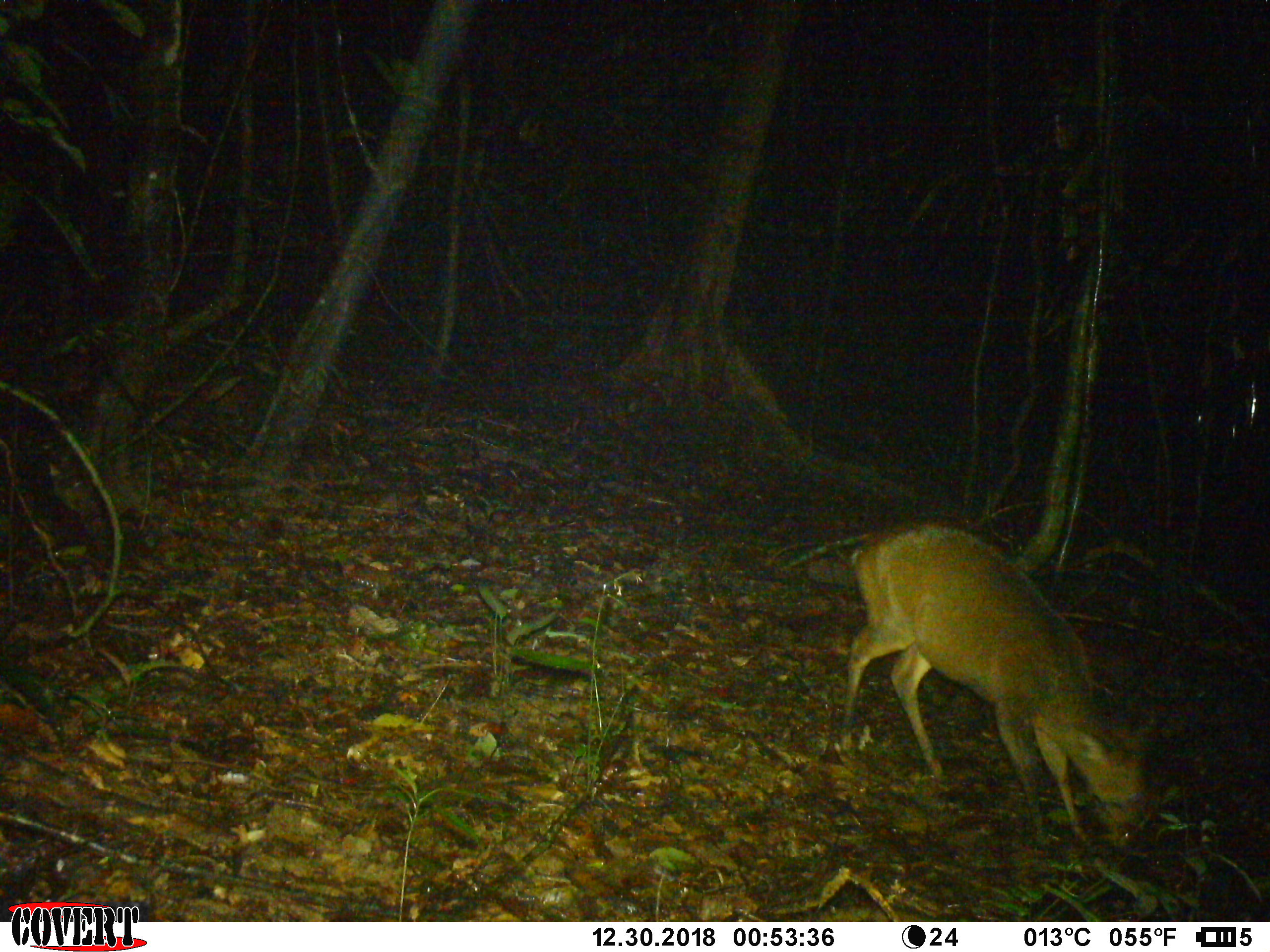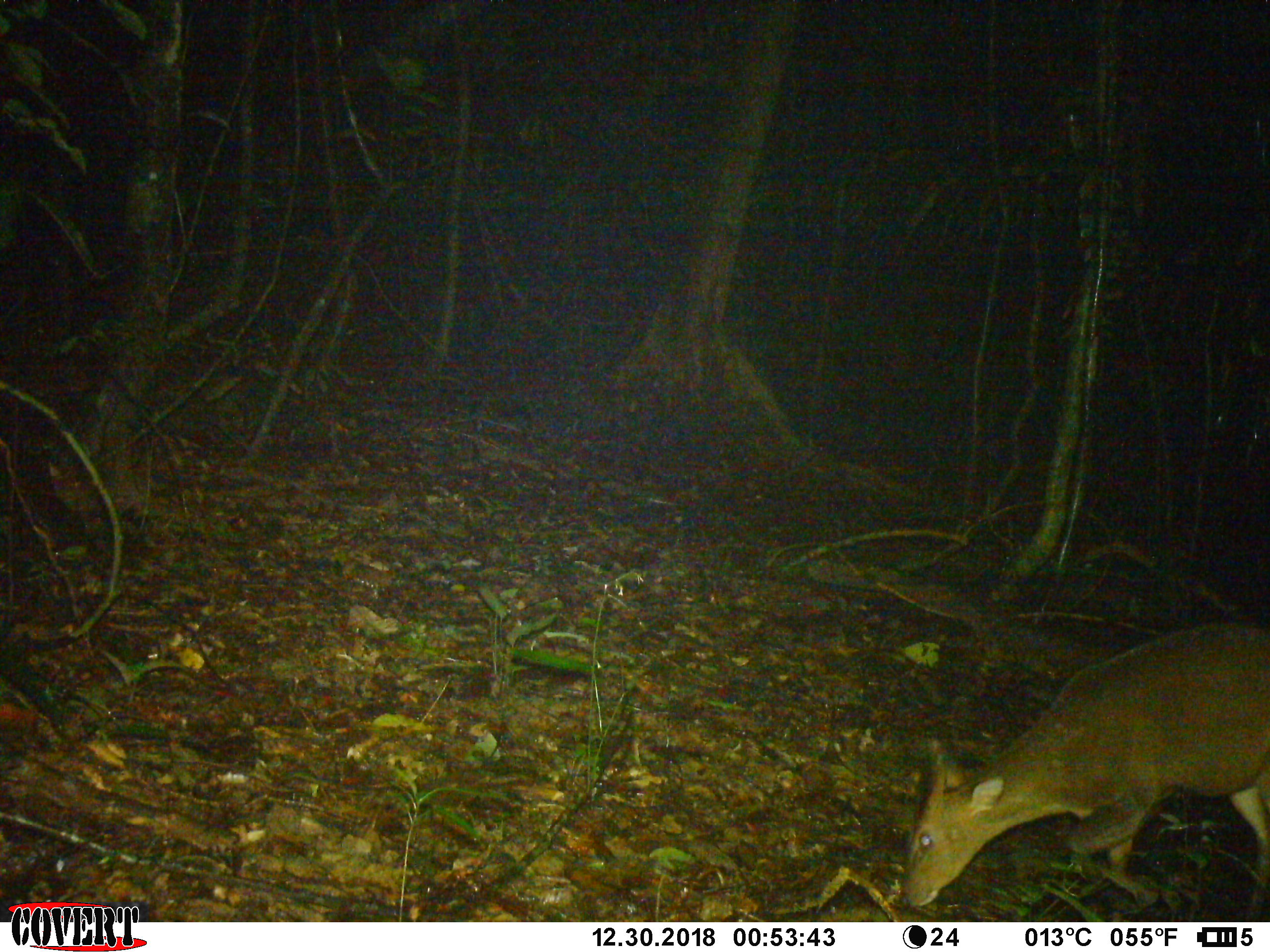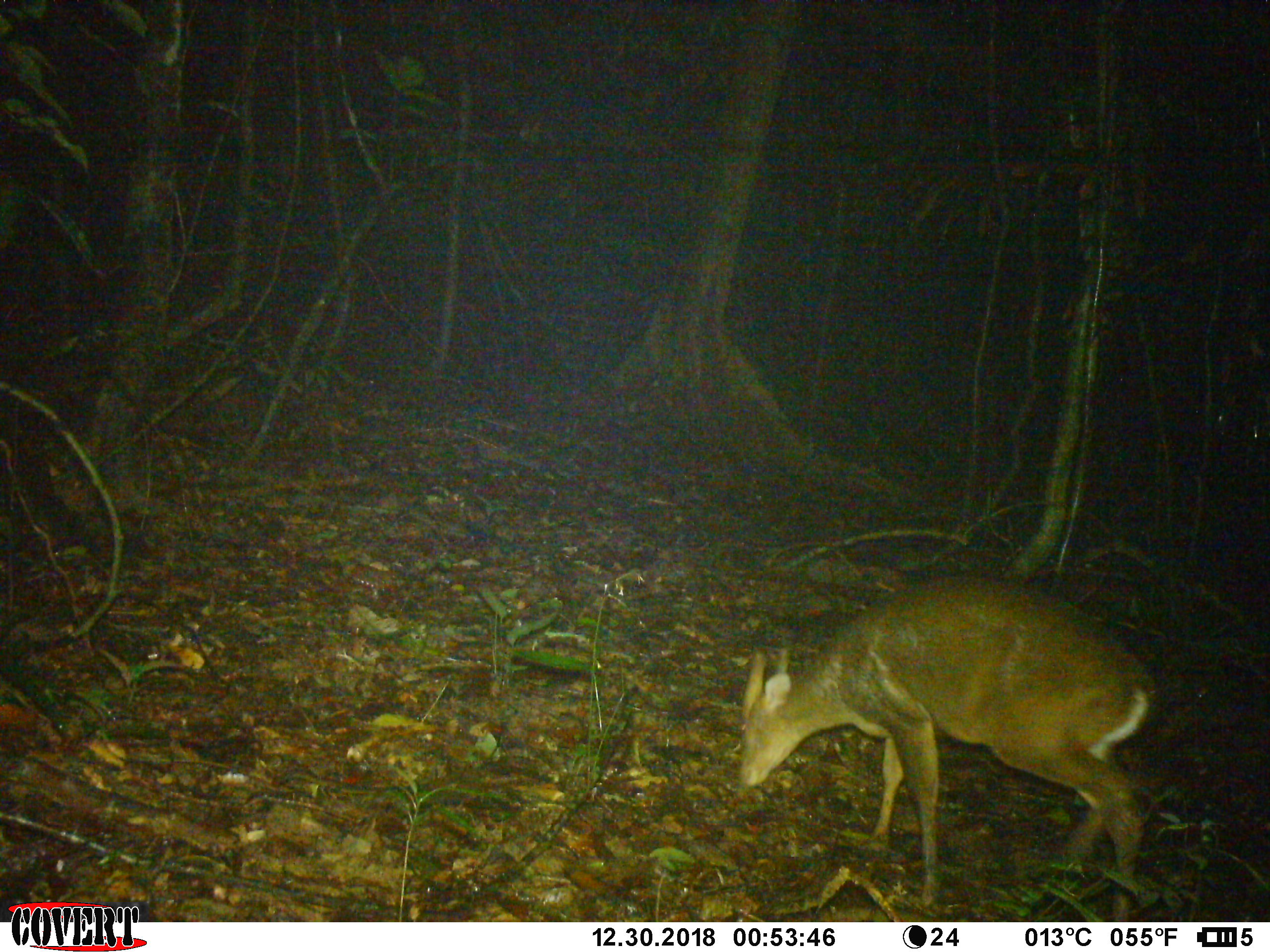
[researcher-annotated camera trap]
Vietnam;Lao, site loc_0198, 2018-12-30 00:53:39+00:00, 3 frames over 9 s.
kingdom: Animalia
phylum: Chordata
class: Mammalia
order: Artiodactyla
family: Cervidae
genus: Muntiacus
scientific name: Muntiacus vuquangensis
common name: large-antlered muntjac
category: large antlered muntjac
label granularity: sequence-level